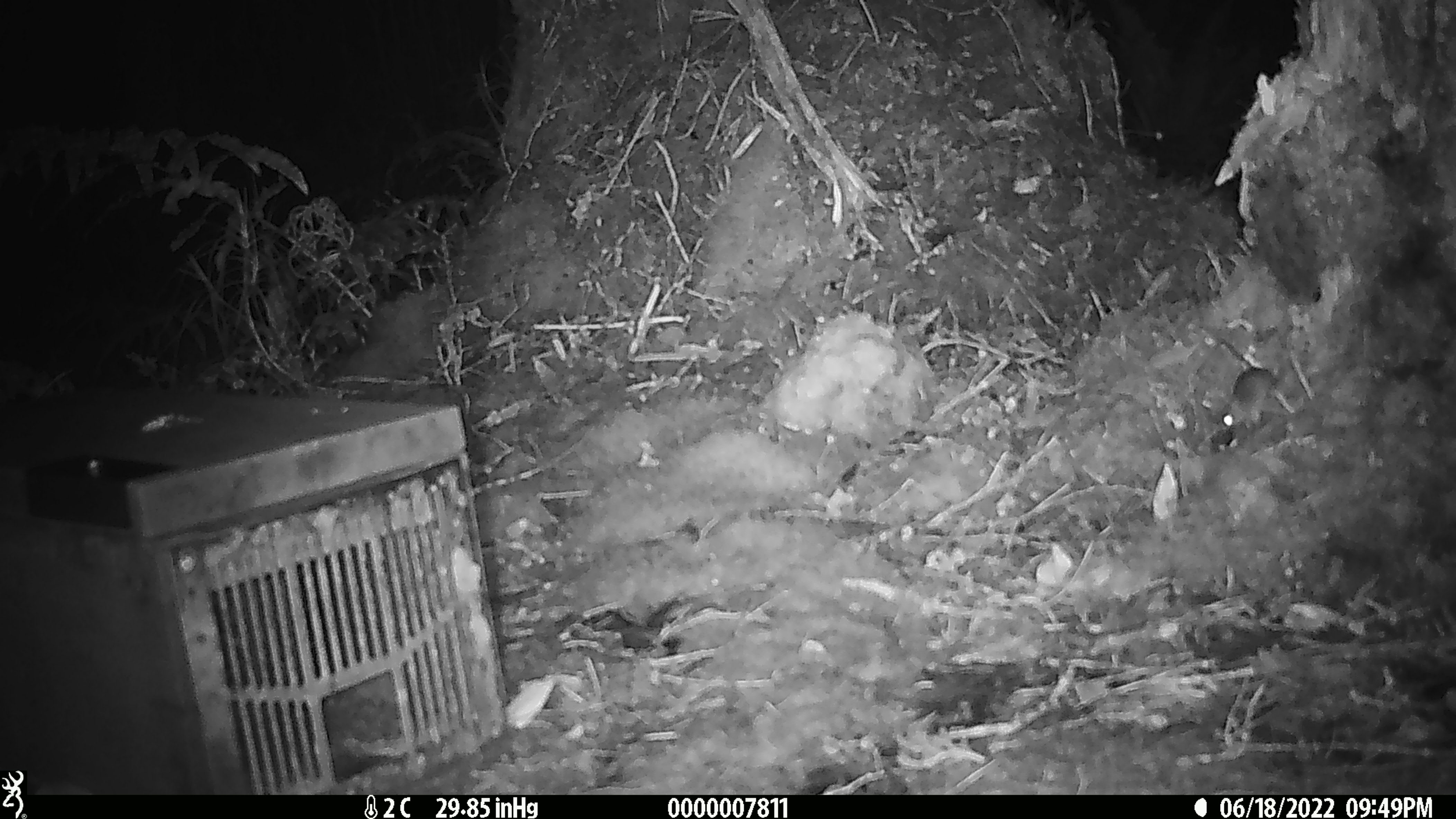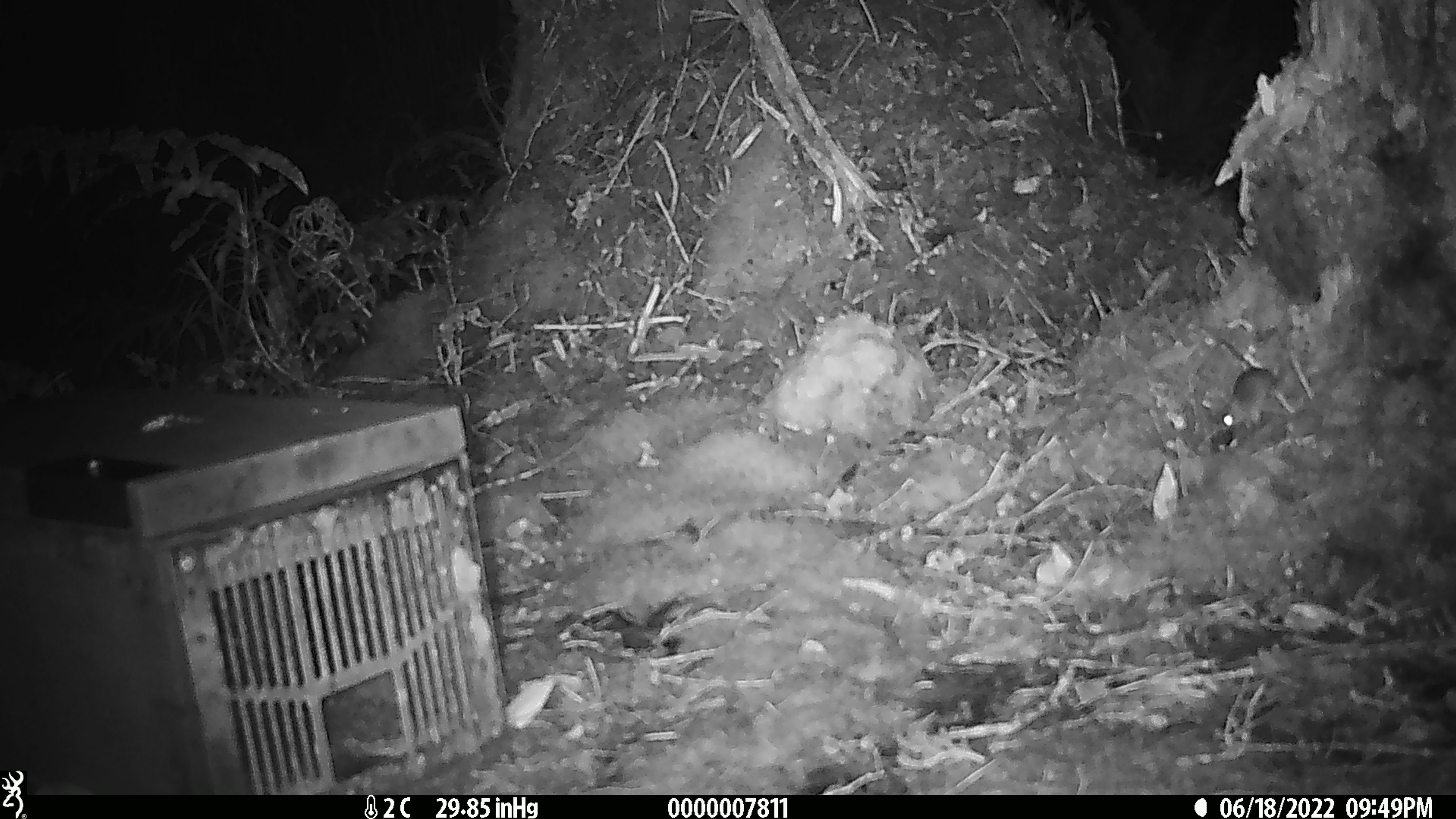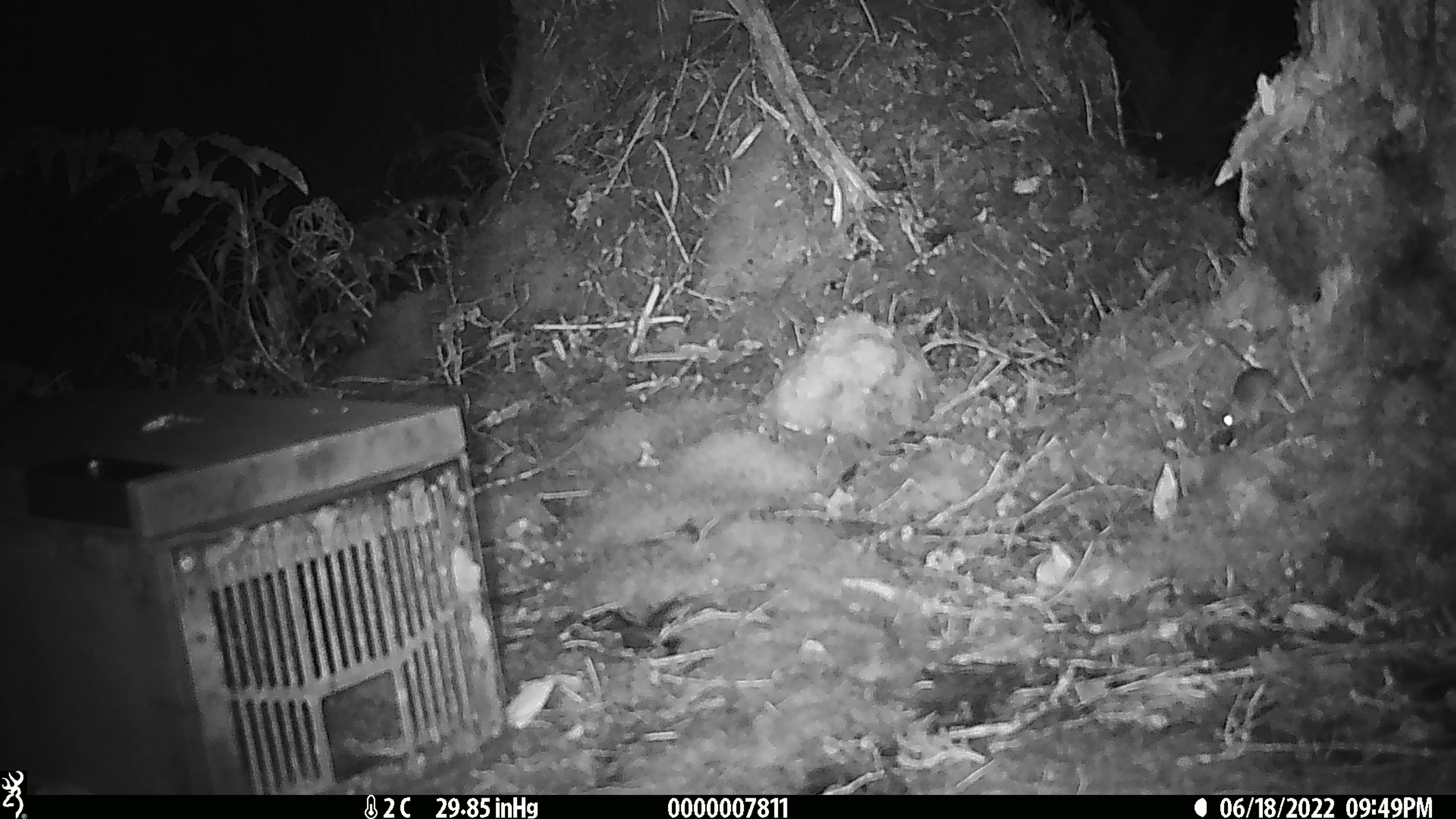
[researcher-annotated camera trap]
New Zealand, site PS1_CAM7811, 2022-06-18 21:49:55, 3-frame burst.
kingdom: Animalia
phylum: Chordata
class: Mammalia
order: Rodentia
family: Muridae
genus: Mus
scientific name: Mus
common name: mouse